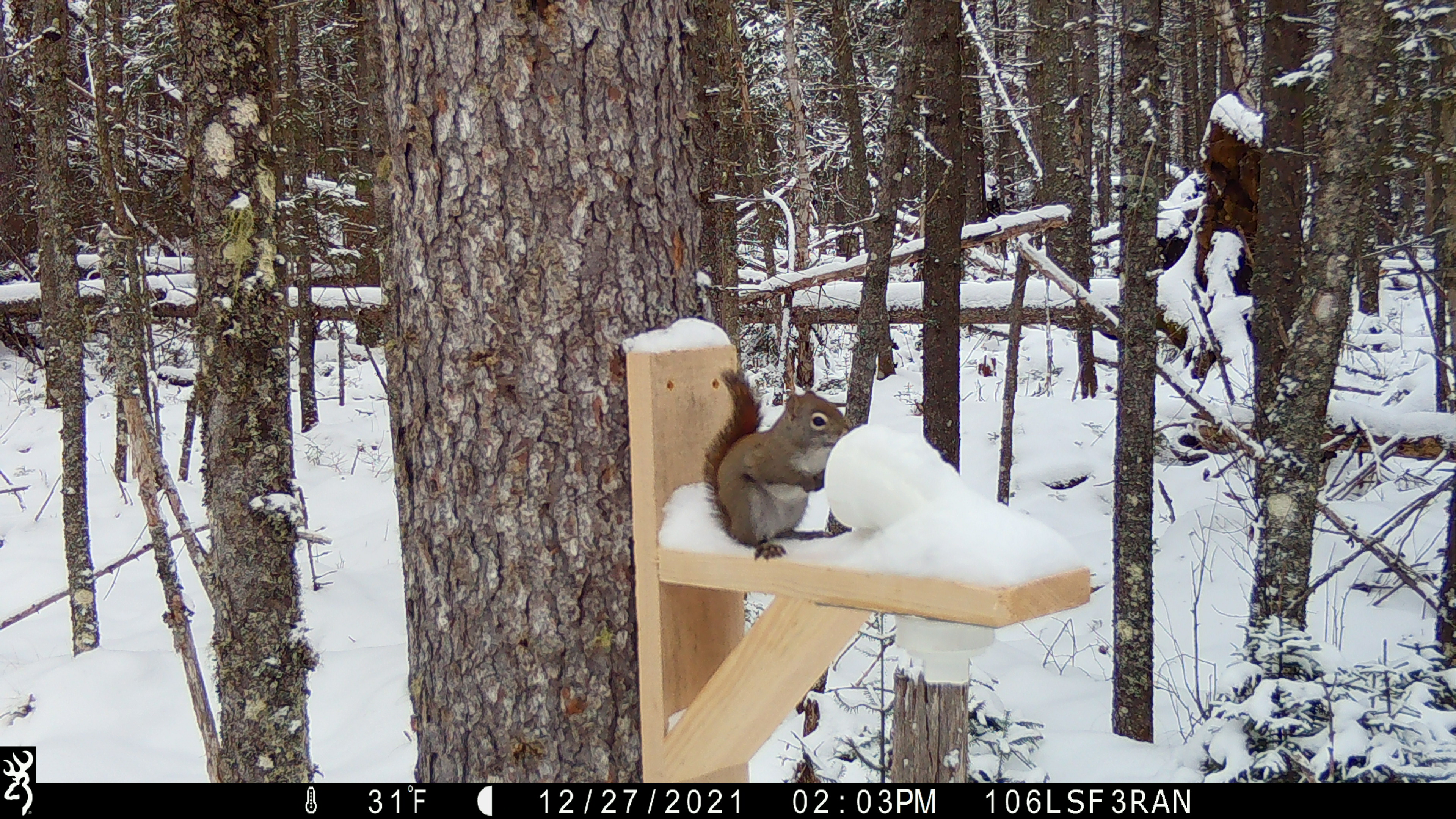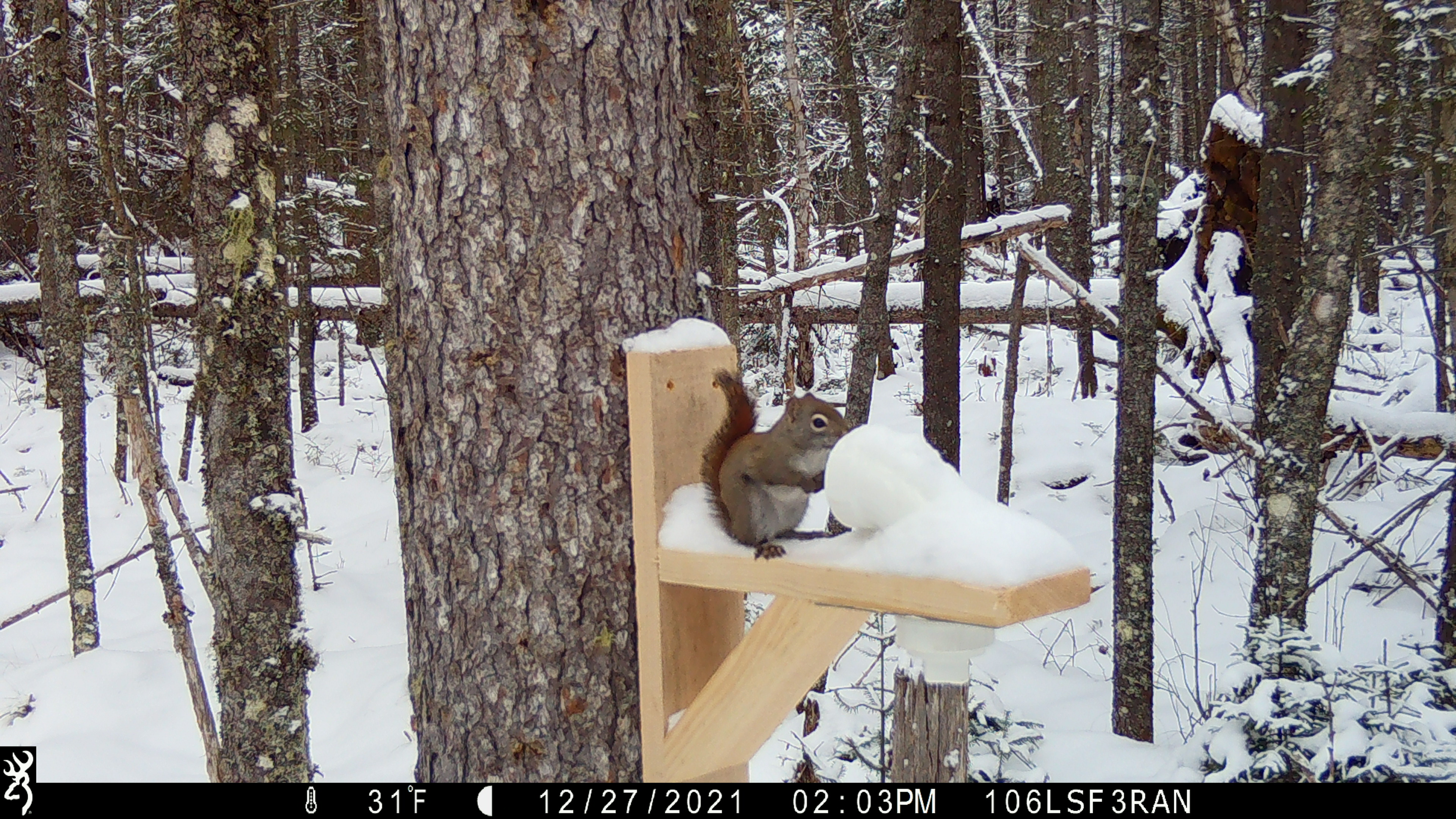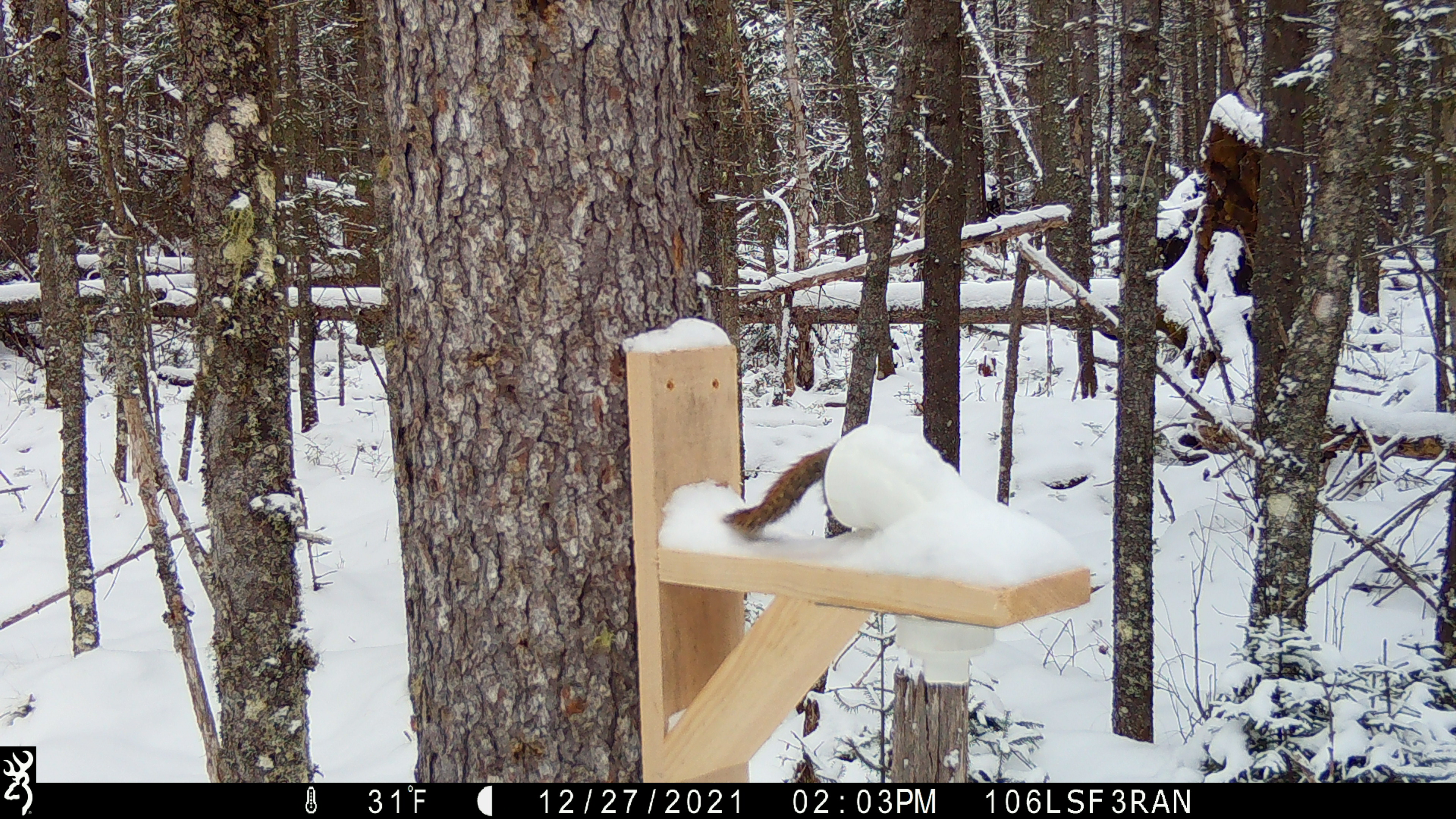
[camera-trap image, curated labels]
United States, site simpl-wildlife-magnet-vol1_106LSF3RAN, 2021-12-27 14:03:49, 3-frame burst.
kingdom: Animalia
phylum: Chordata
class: Mammalia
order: Rodentia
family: Sciuridae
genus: Tamiasciurus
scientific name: Tamiasciurus hudsonicus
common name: red squirrel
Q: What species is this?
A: Red squirrel (Tamiasciurus hudsonicus).